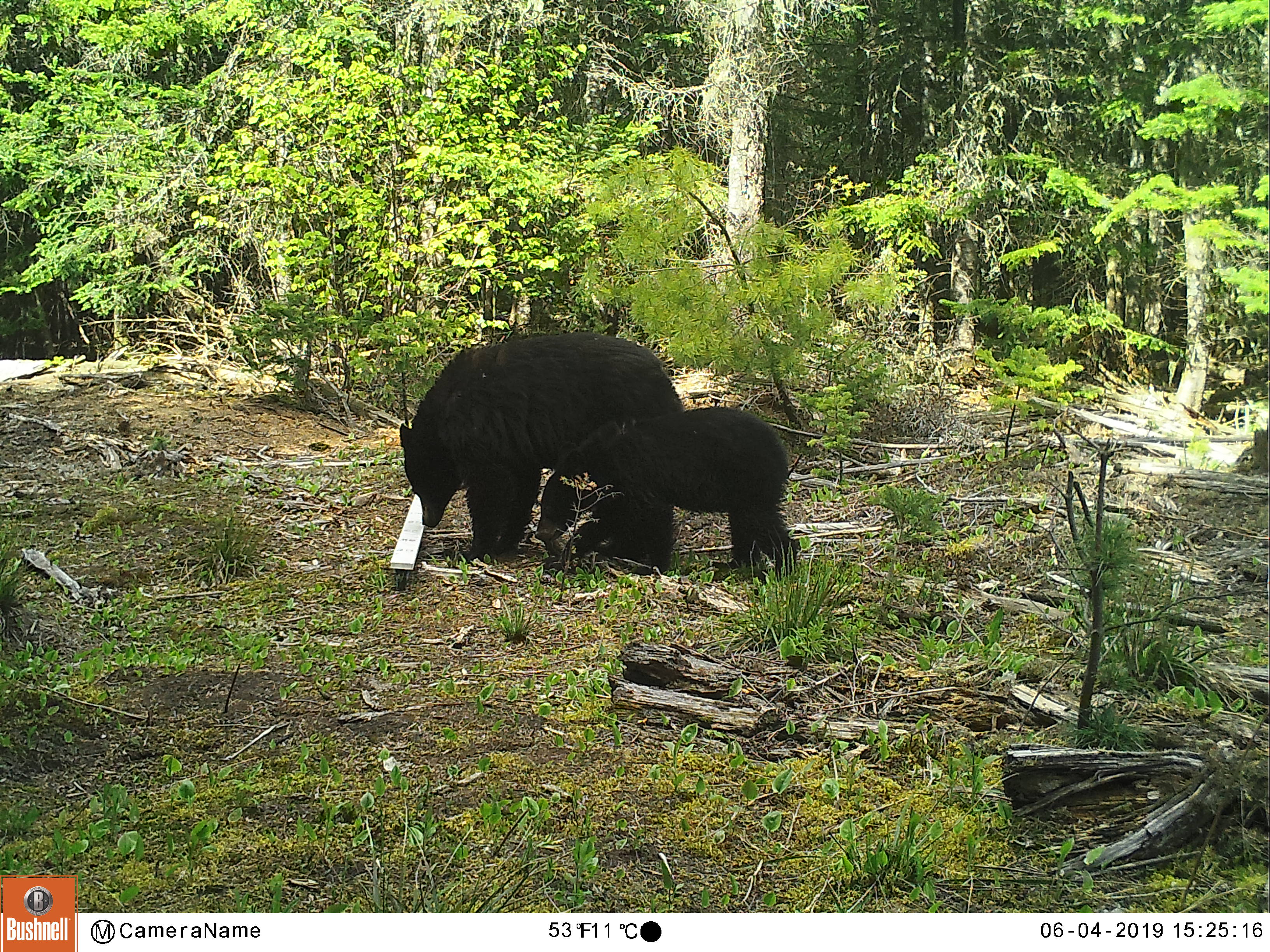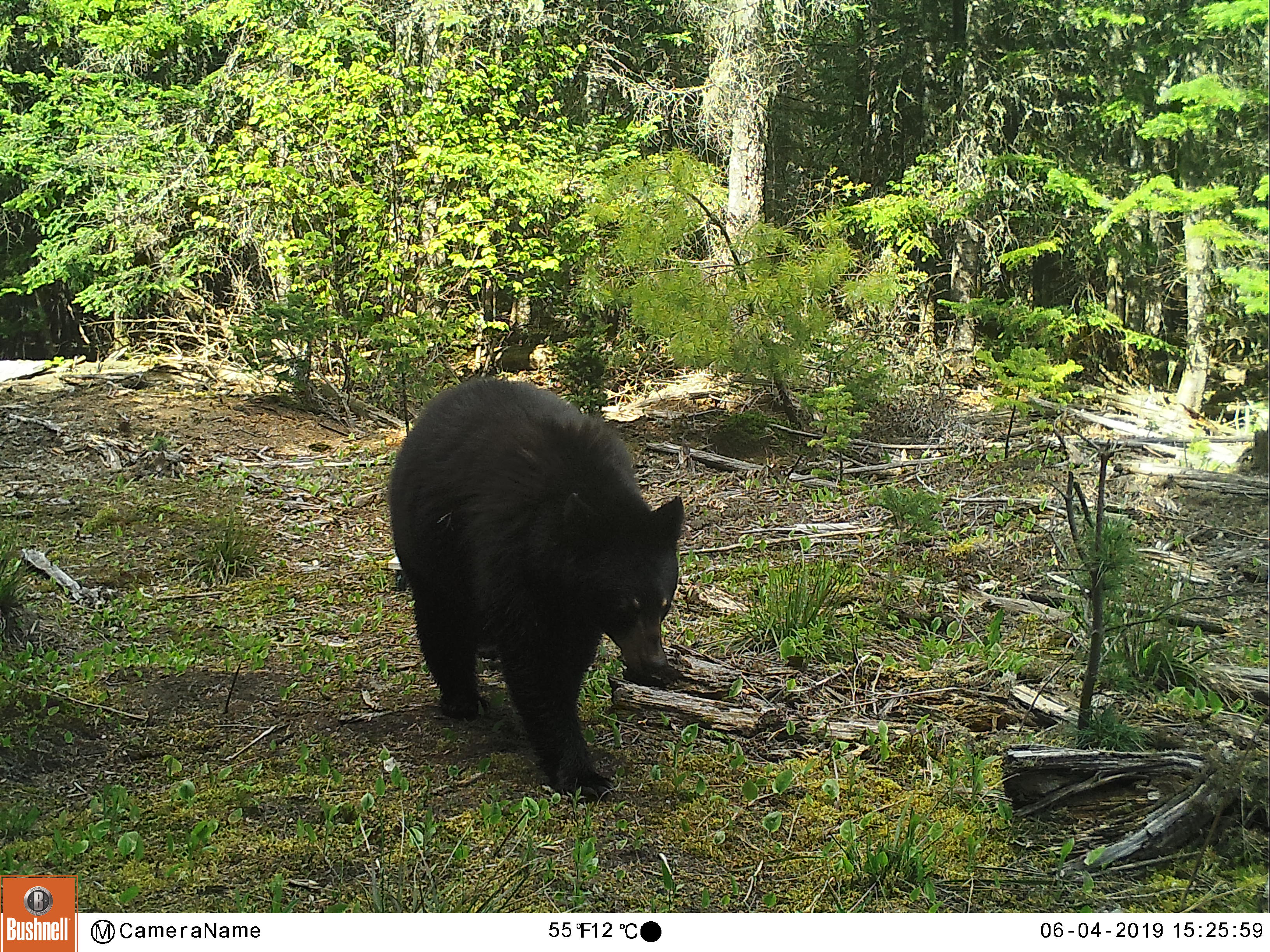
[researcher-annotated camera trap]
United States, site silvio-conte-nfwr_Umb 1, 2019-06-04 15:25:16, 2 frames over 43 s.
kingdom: Animalia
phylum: Chordata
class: Mammalia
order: Carnivora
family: Ursidae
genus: Ursus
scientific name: Ursus americanus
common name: black bear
Black bear (Ursus americanus).